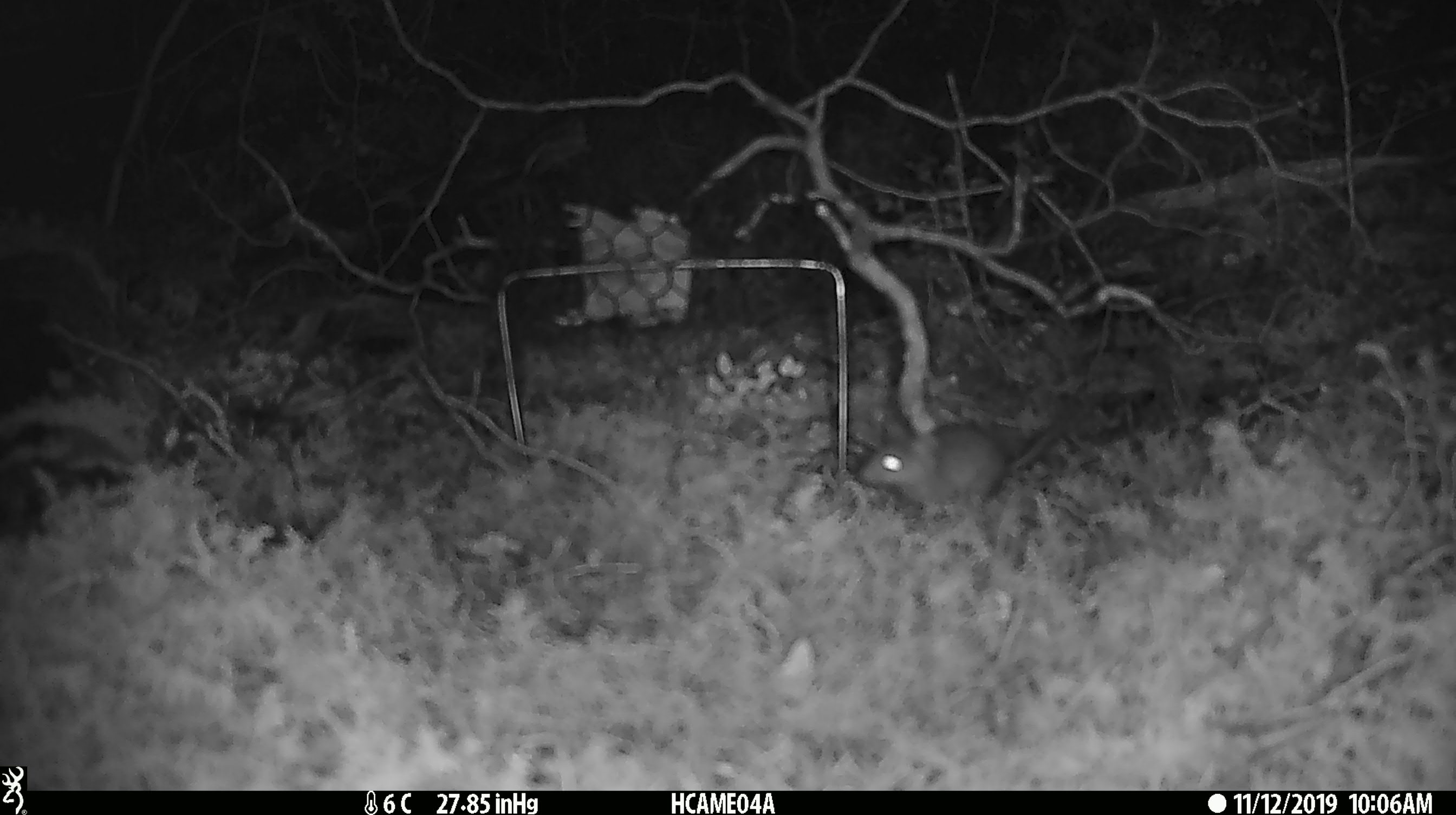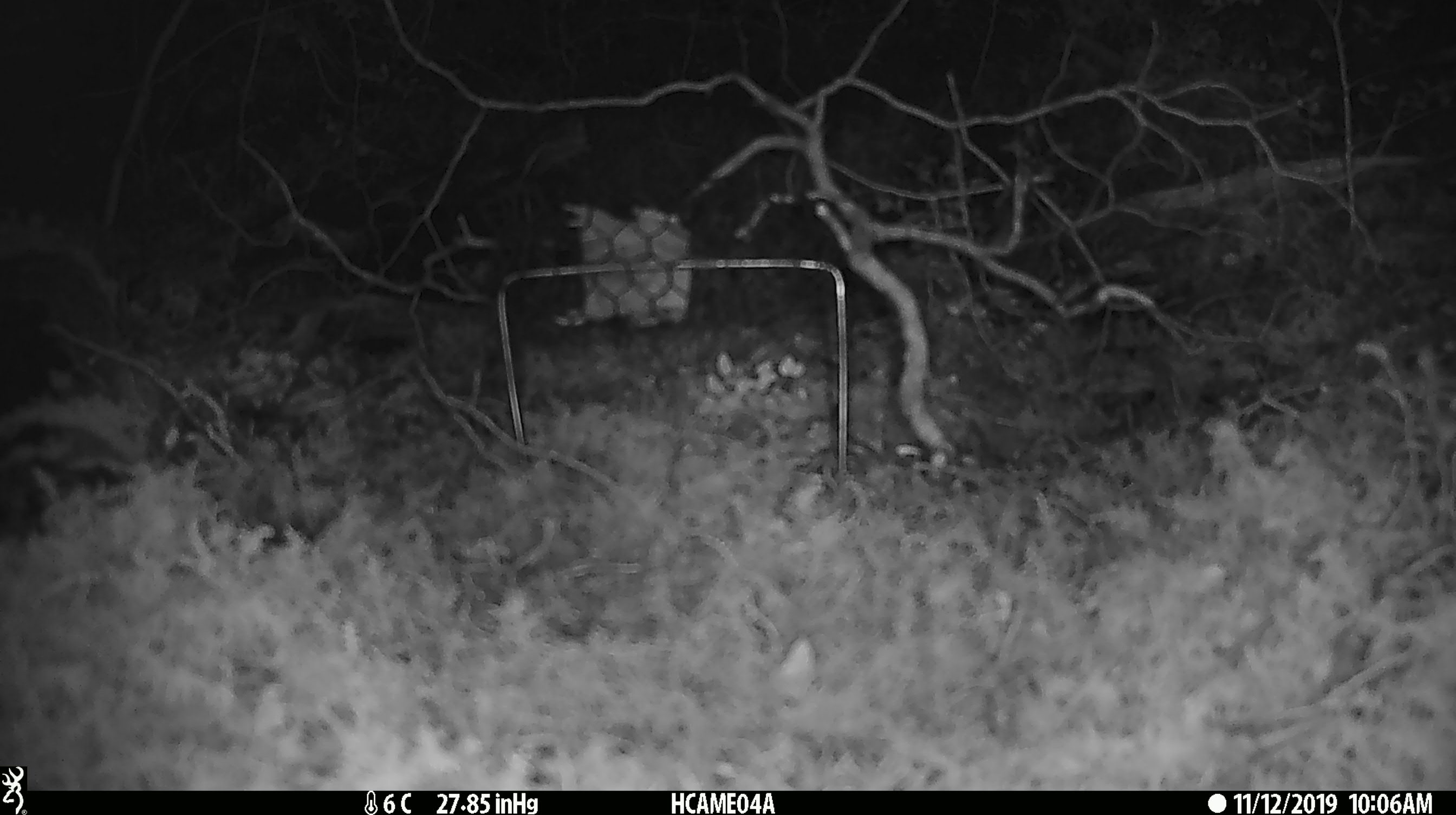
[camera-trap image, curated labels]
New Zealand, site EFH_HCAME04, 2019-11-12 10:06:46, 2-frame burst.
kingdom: Animalia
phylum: Chordata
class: Mammalia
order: Rodentia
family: Muridae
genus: Mus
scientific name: Mus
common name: mouse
Mouse (Mus).